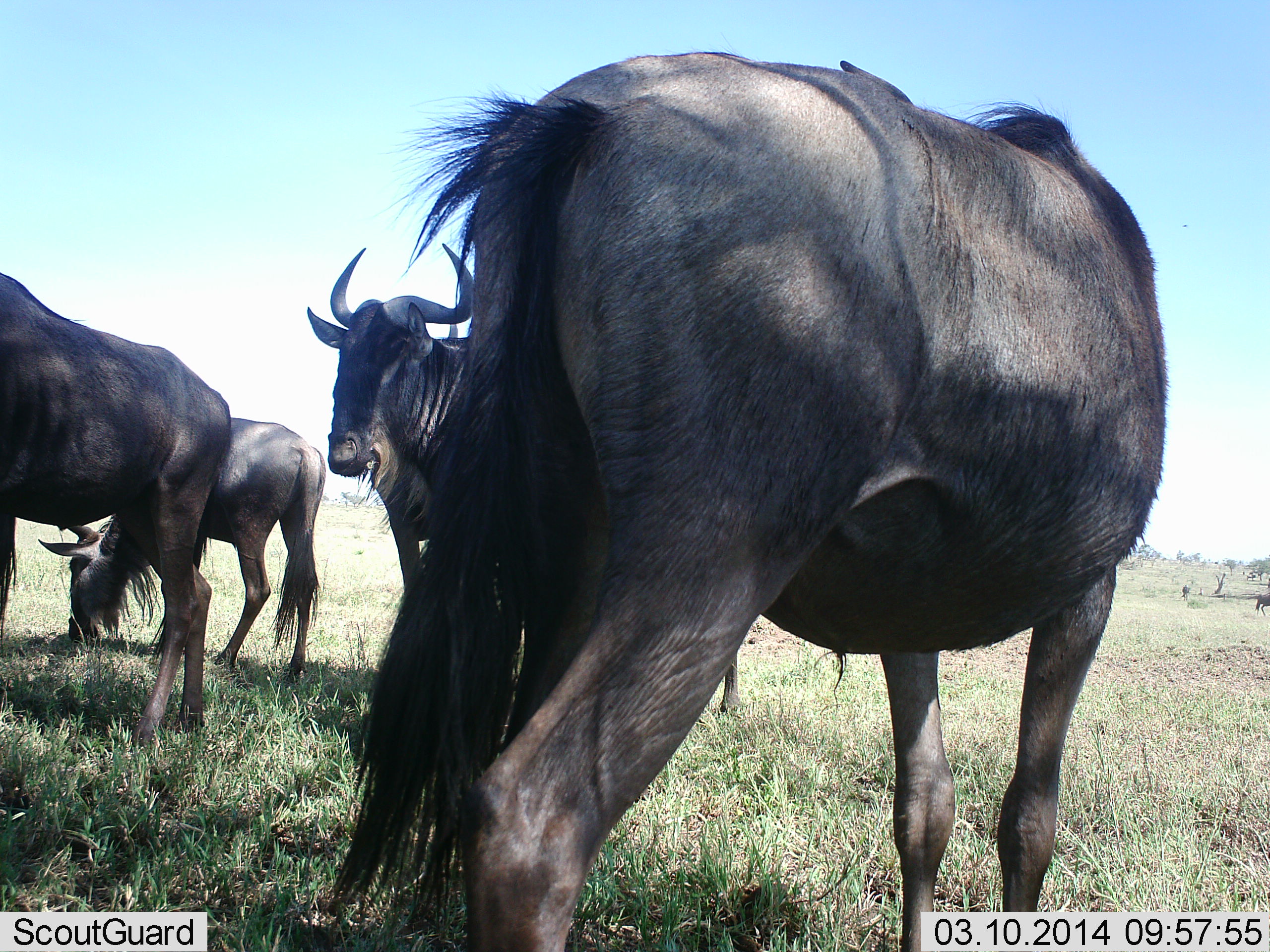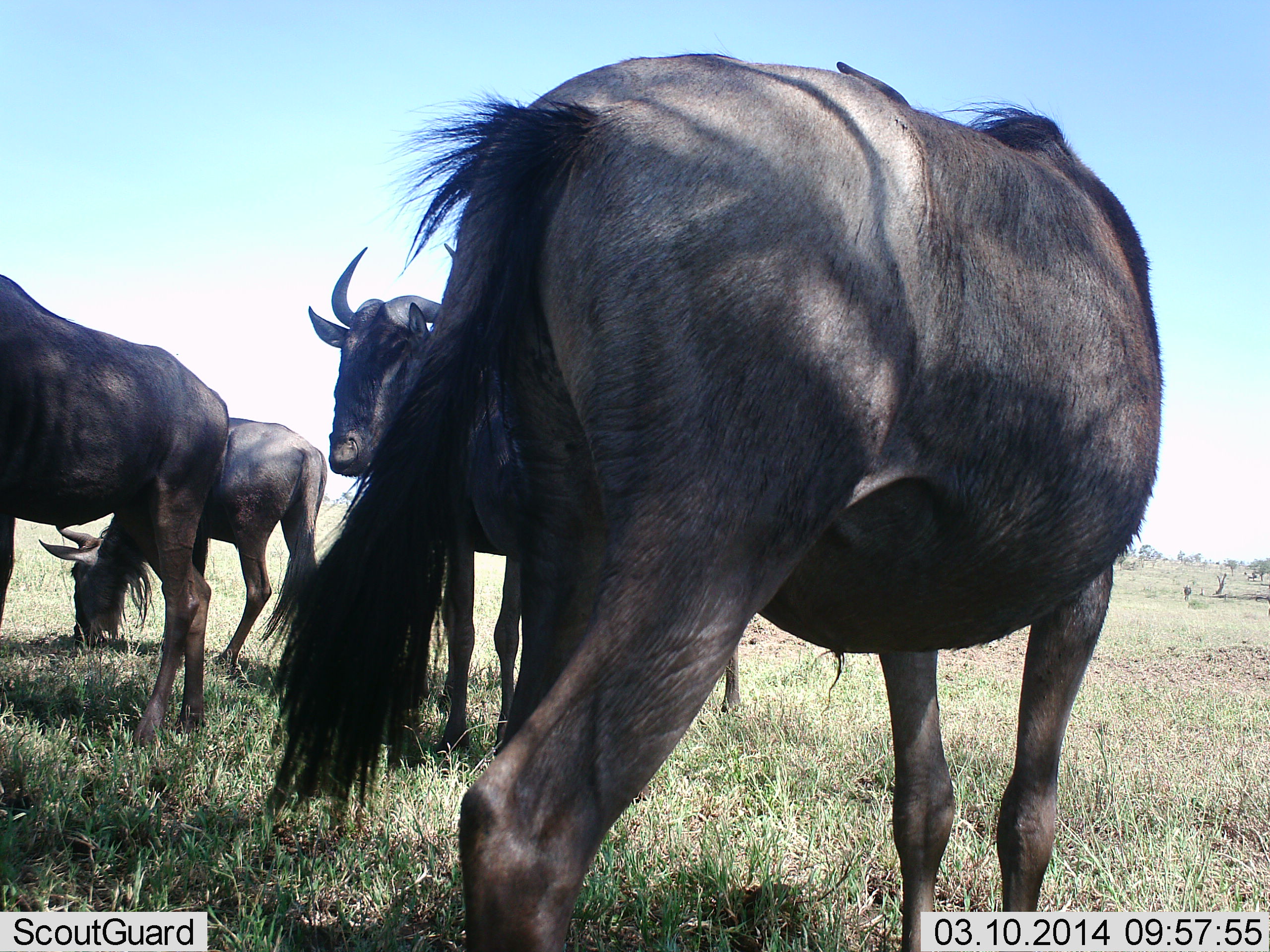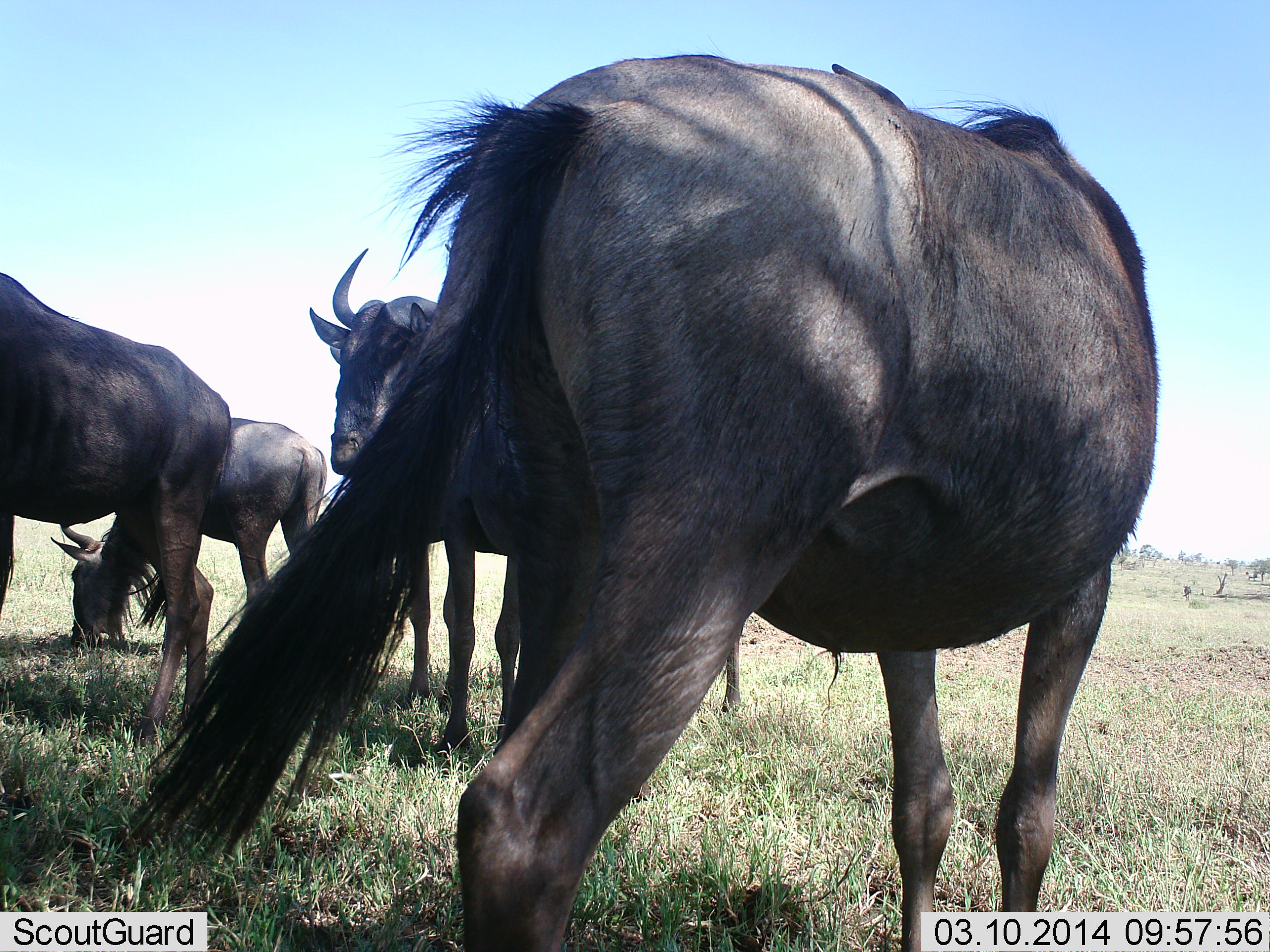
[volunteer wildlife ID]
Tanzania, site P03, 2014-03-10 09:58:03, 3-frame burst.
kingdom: Animalia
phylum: Chordata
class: Mammalia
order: Artiodactyla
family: Bovidae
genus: Connochaetes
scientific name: Connochaetes taurinus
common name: blue wildebeest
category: wildebeest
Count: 4.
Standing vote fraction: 100%.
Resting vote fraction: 0%.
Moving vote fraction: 10%.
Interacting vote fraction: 0%.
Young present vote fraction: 0%.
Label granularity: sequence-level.